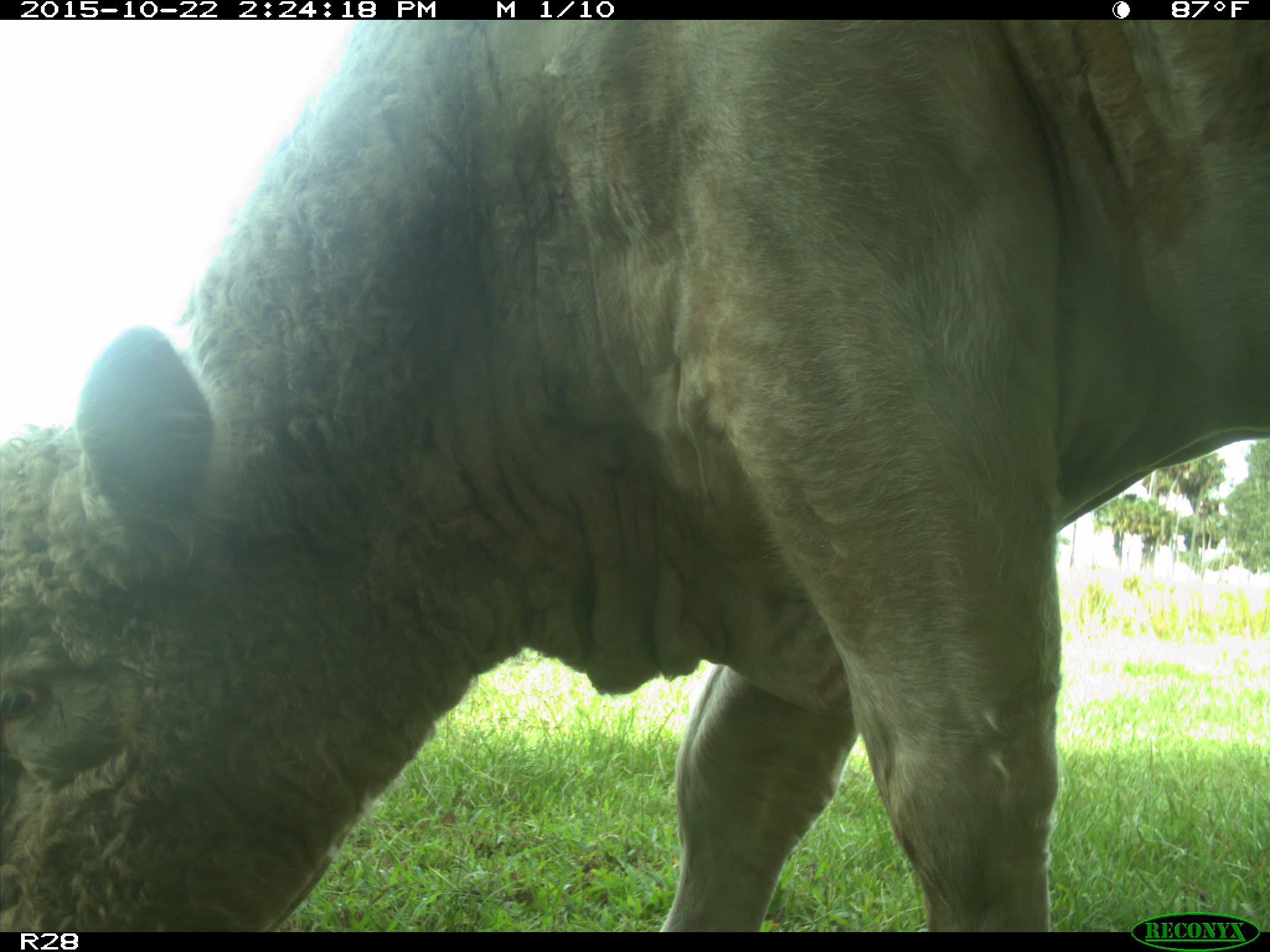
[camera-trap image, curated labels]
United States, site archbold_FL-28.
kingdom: Animalia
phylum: Chordata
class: Mammalia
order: Artiodactyla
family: Bovidae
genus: Bos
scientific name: Bos taurus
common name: domestic cow